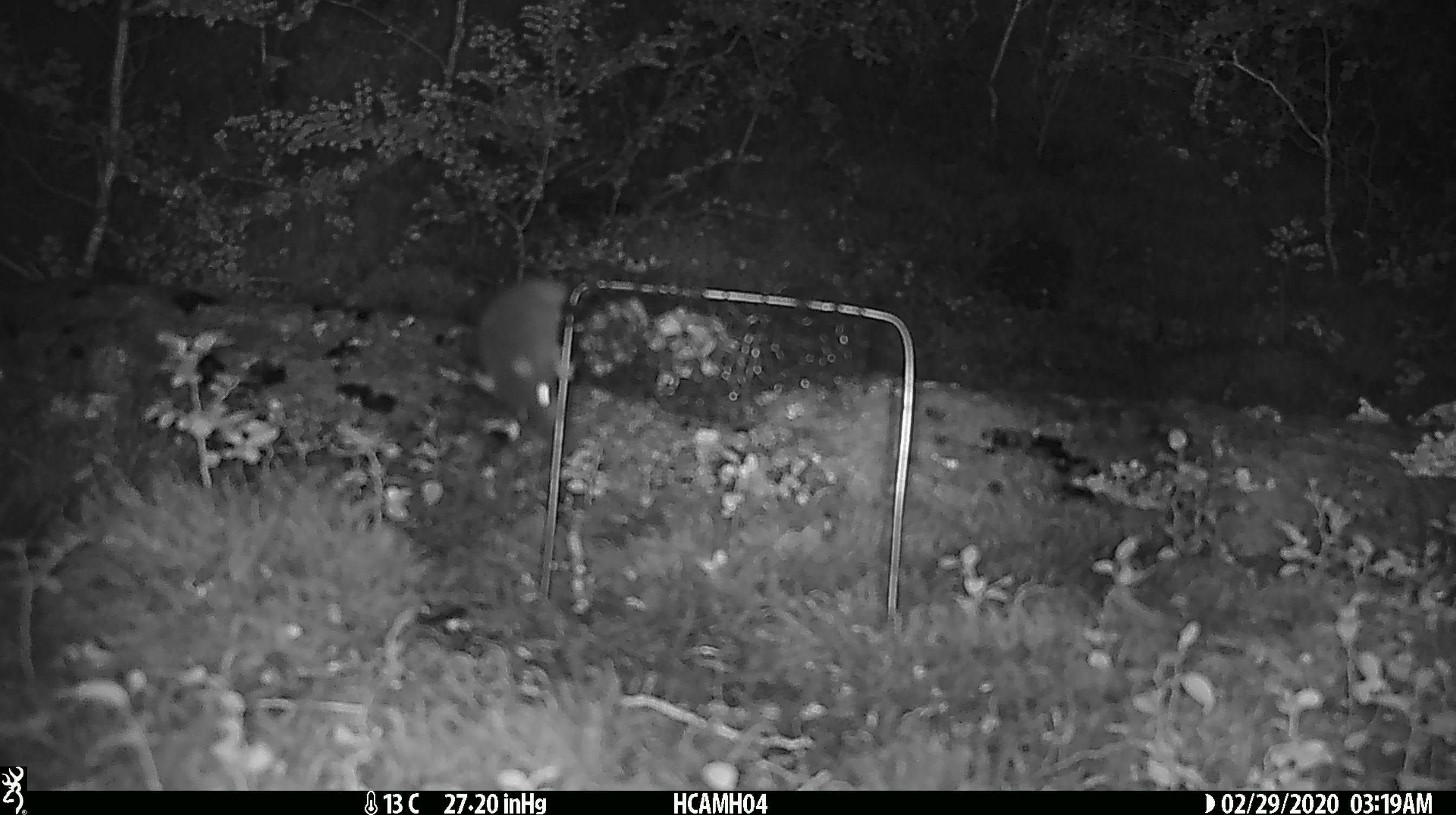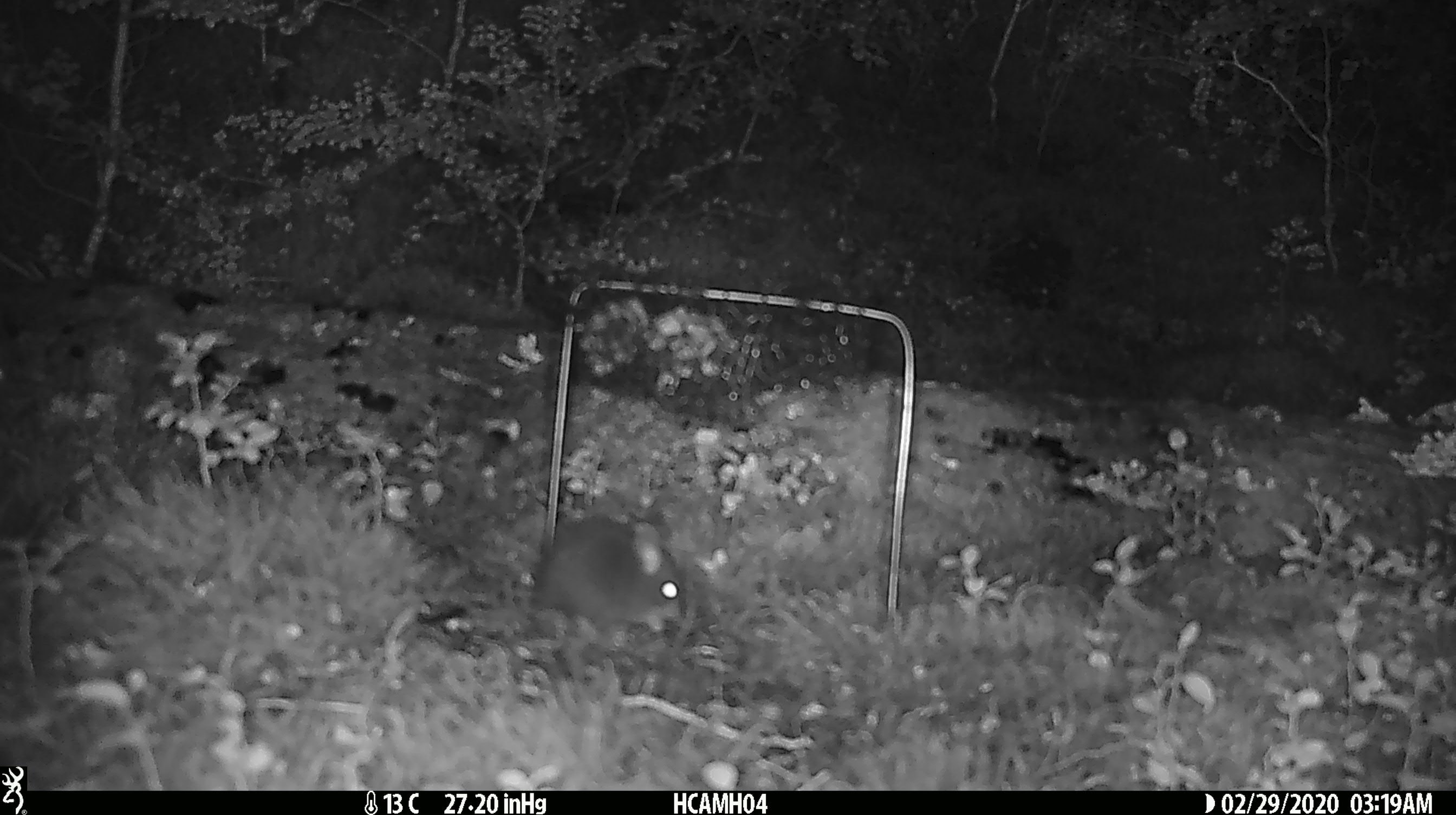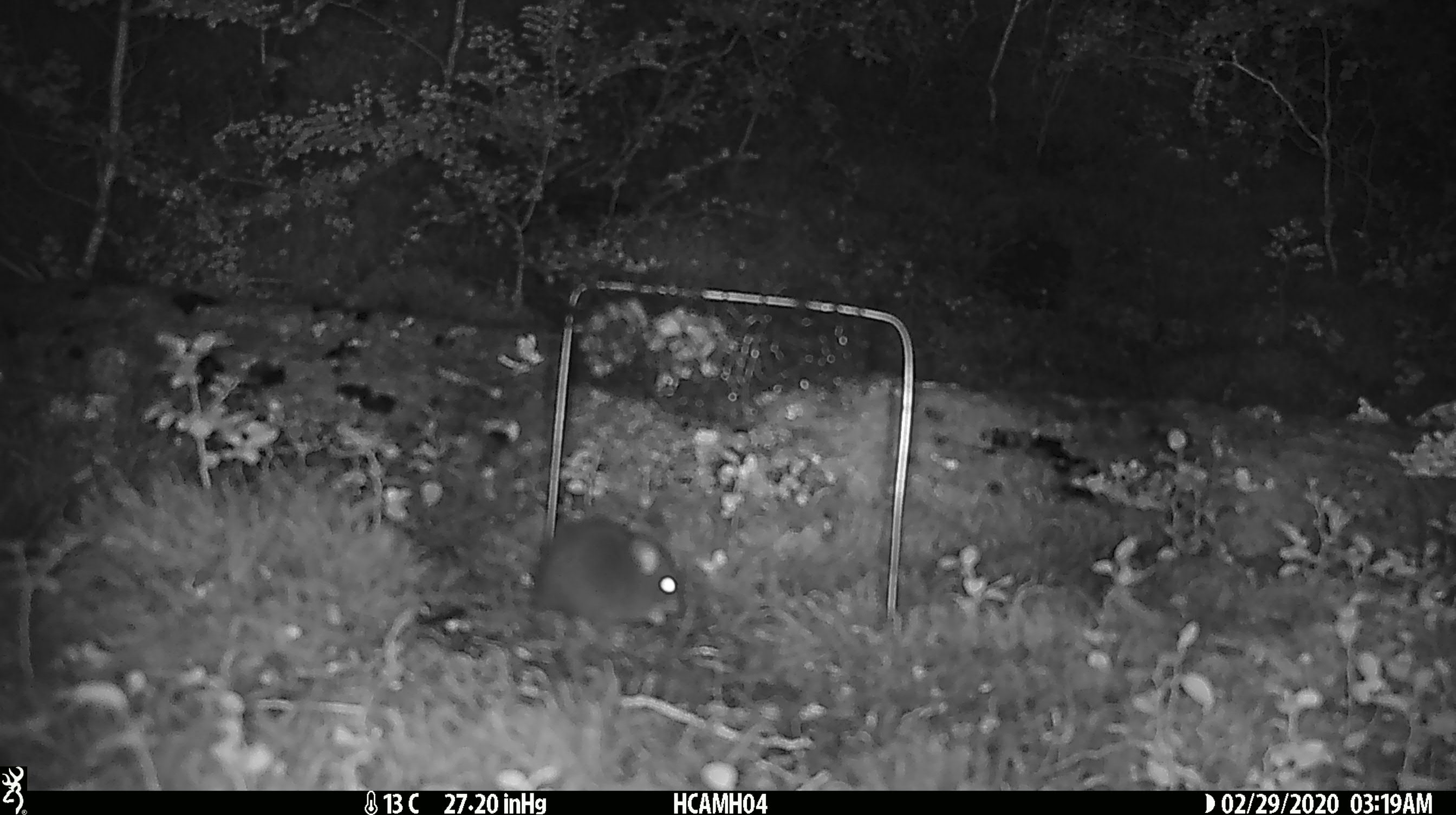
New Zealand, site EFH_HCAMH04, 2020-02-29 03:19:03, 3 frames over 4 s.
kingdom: Animalia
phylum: Chordata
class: Mammalia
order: Rodentia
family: Muridae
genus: Mus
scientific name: Mus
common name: mouse